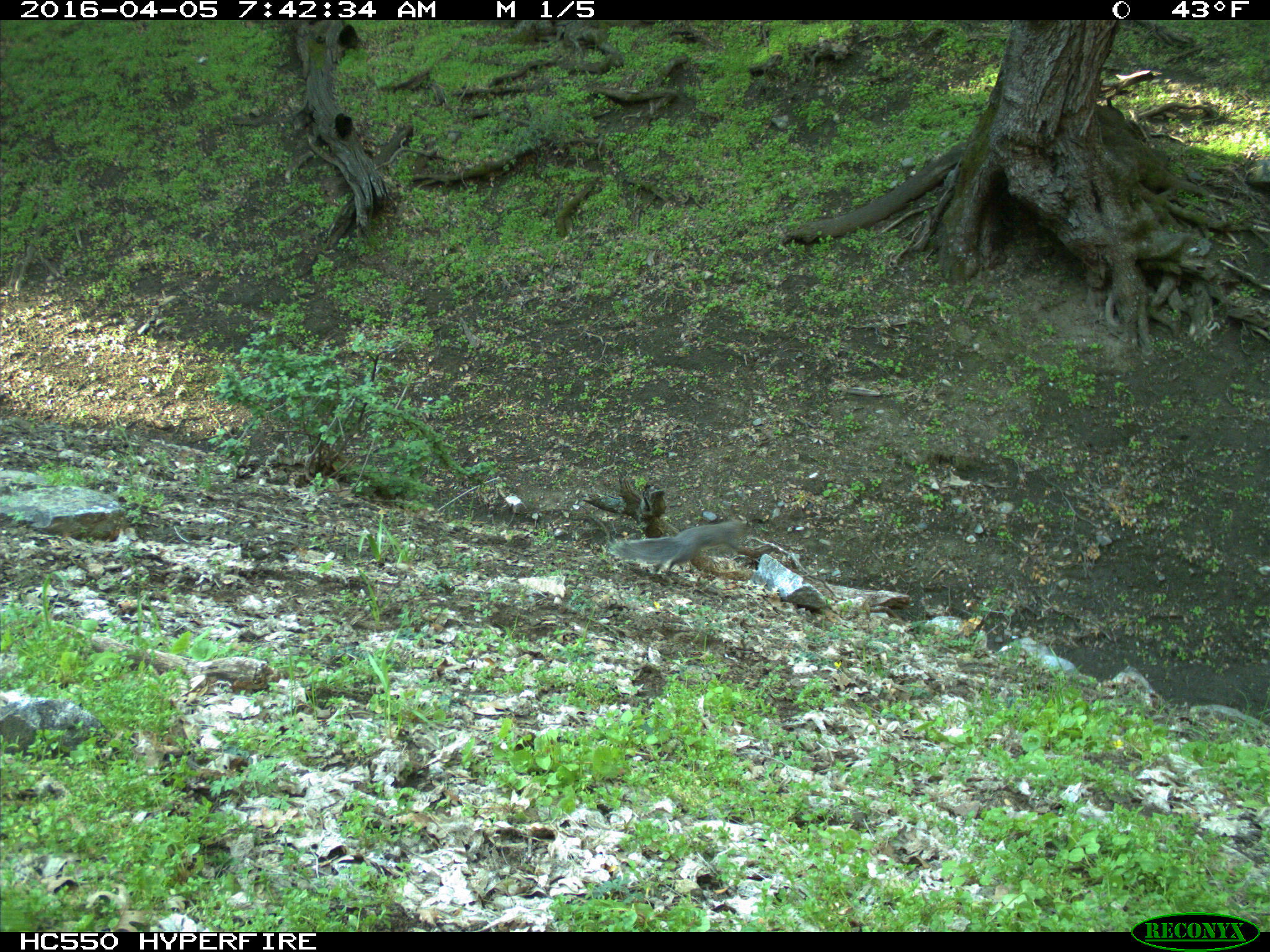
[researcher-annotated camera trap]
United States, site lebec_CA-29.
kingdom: Animalia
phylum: Chordata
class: Mammalia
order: Rodentia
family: Sciuridae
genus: Sciurus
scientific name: Sciurus carolinensis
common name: eastern gray squirrel